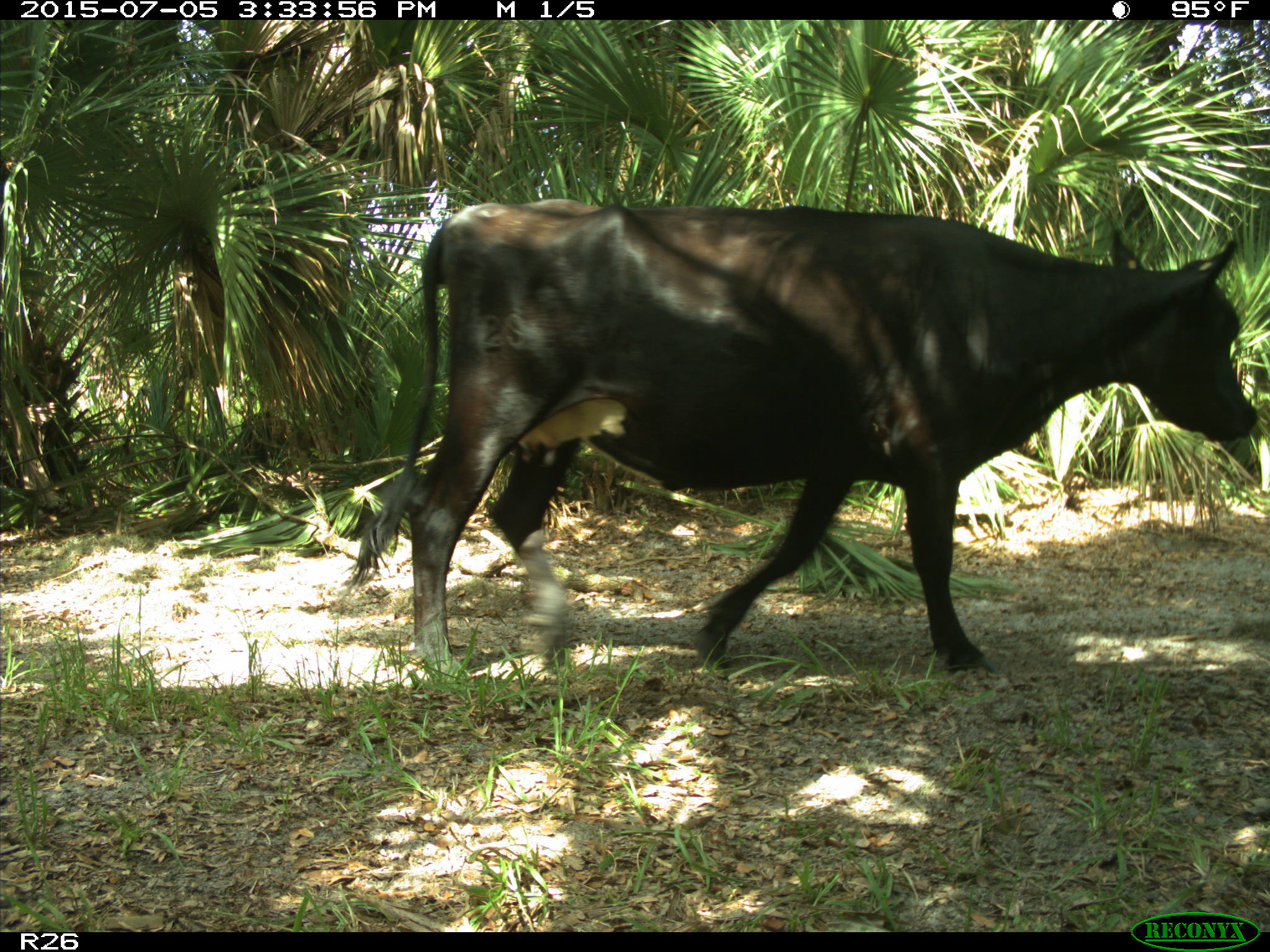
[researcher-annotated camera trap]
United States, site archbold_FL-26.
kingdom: Animalia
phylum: Chordata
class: Mammalia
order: Artiodactyla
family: Bovidae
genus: Bos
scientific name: Bos taurus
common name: domestic cow